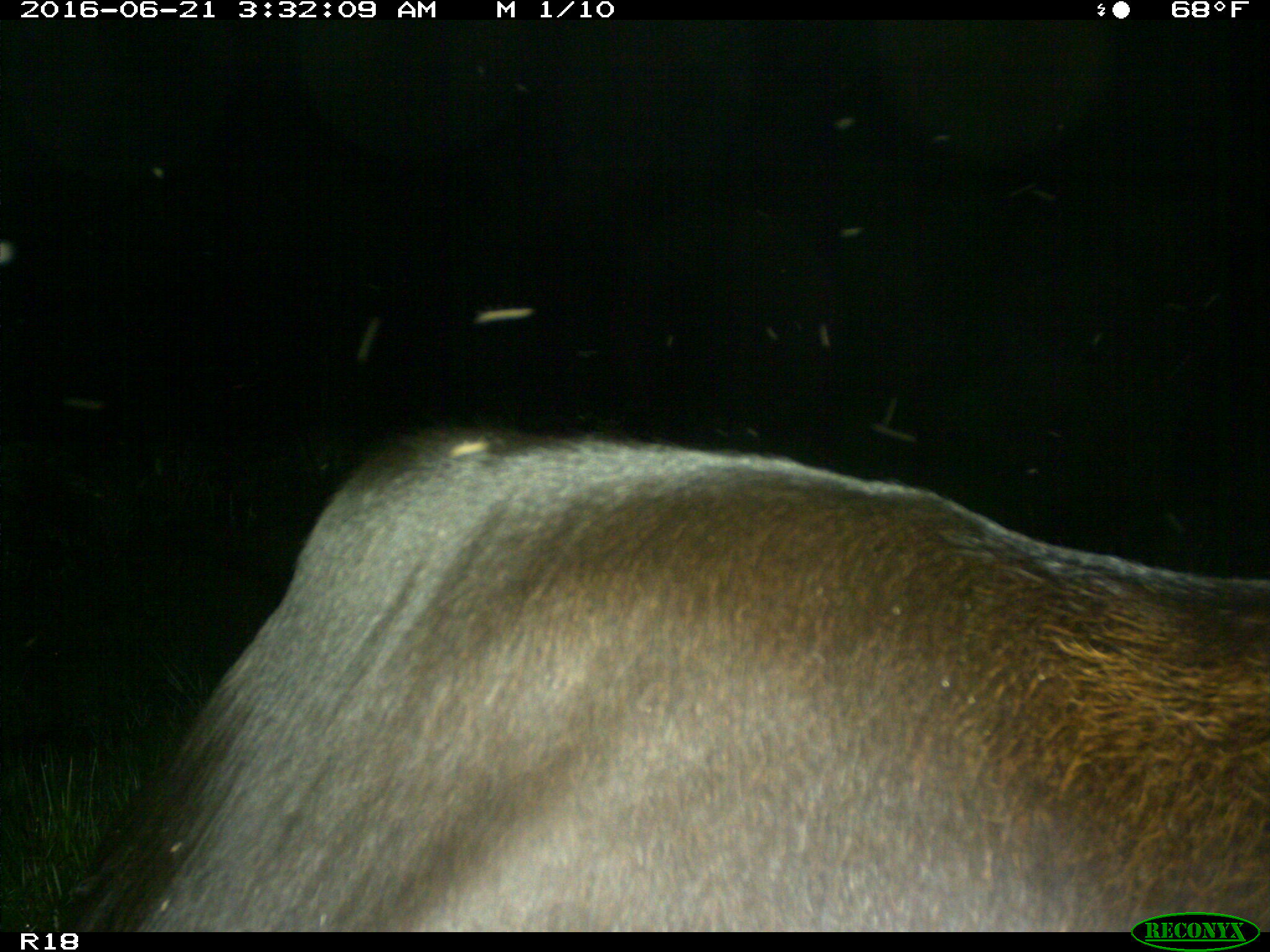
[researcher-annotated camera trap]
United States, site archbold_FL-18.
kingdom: Animalia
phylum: Chordata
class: Mammalia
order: Artiodactyla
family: Bovidae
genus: Bos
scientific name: Bos taurus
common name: domestic cow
Bos taurus (domestic cow).